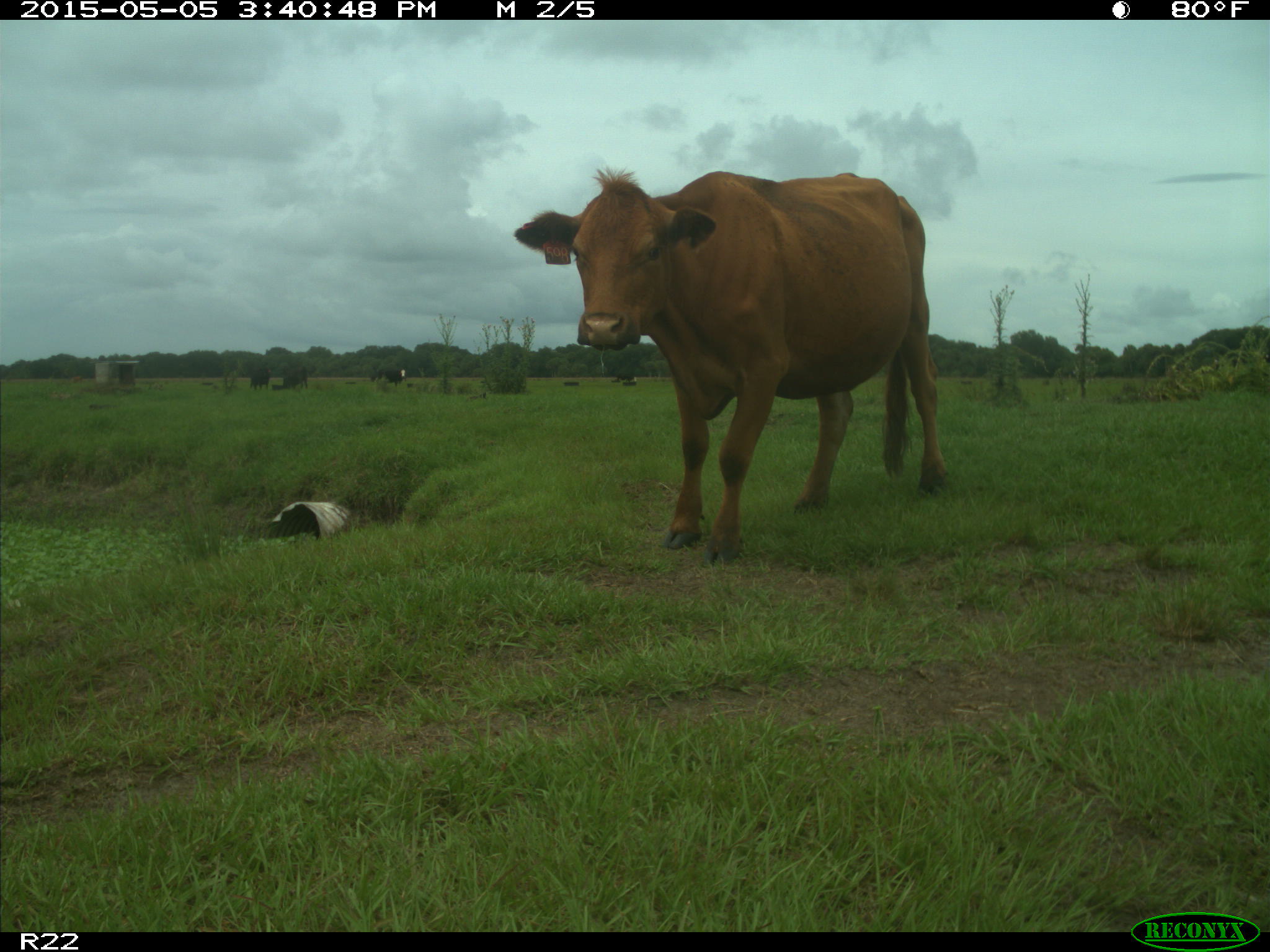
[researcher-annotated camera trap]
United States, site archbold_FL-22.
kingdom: Animalia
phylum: Chordata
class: Mammalia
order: Artiodactyla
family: Bovidae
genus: Bos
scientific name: Bos taurus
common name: domestic cow